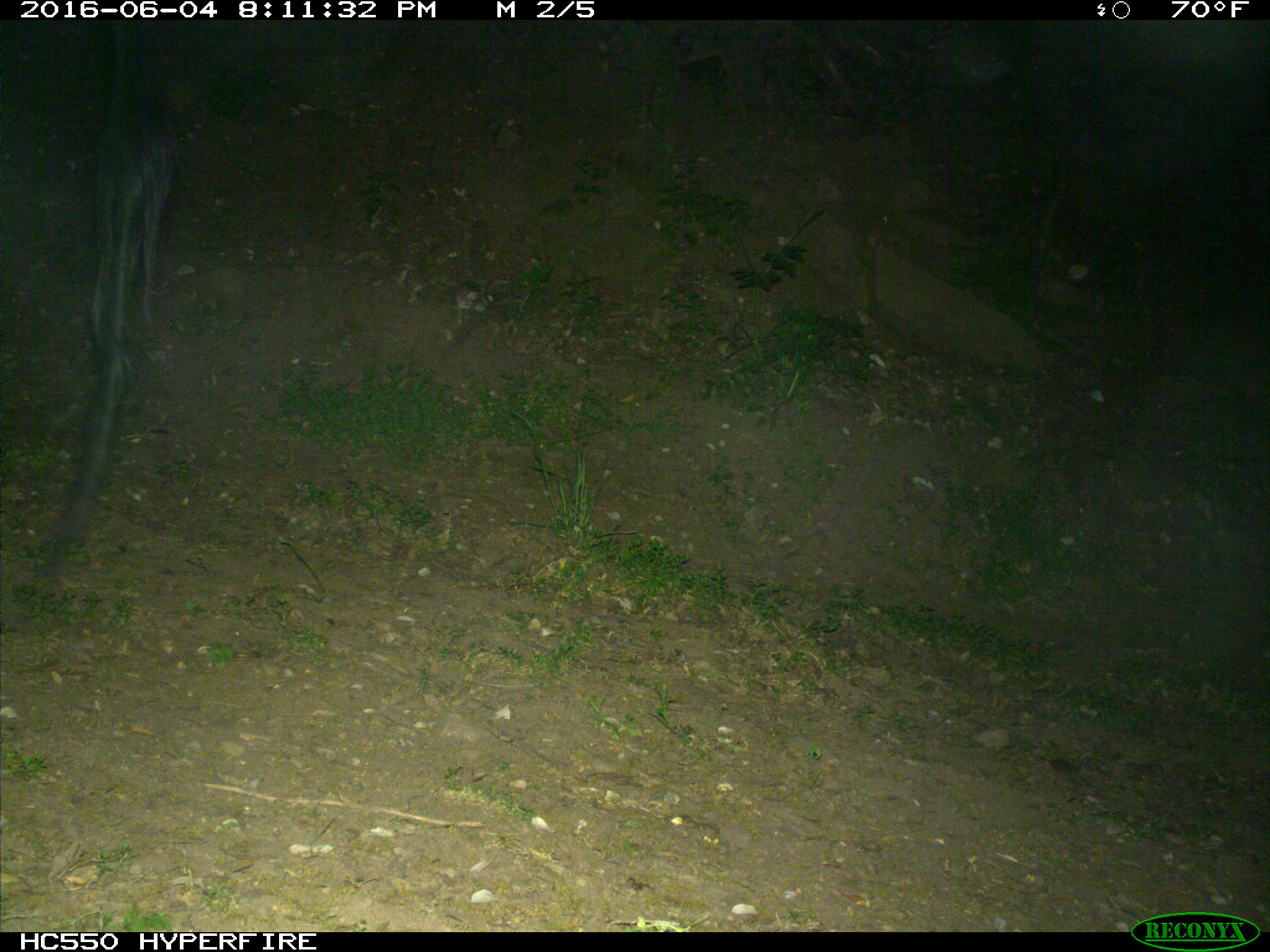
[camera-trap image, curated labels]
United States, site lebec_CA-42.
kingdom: Animalia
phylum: Chordata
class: Mammalia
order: Artiodactyla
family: Bovidae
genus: Bos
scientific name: Bos taurus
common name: domestic cow